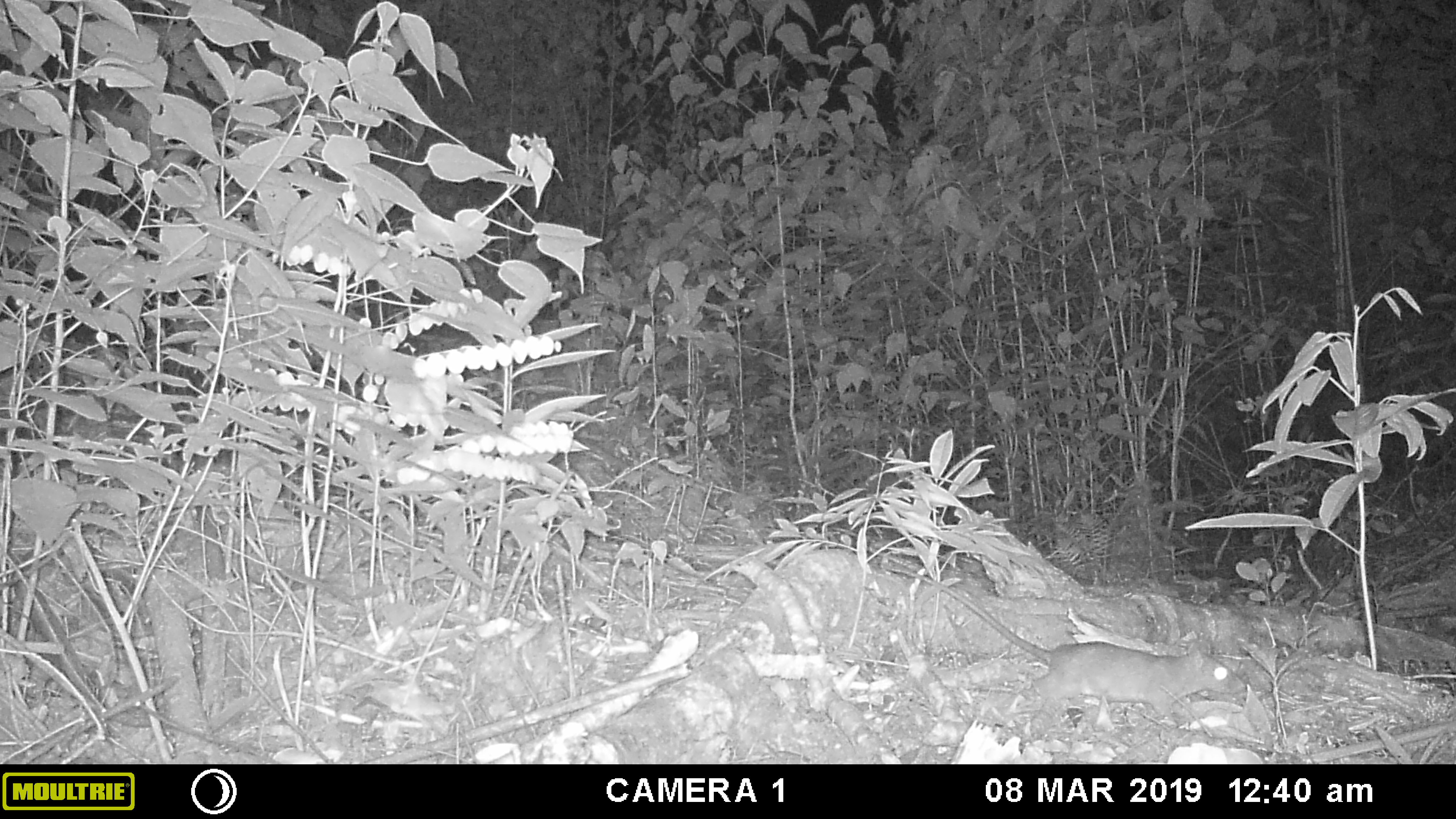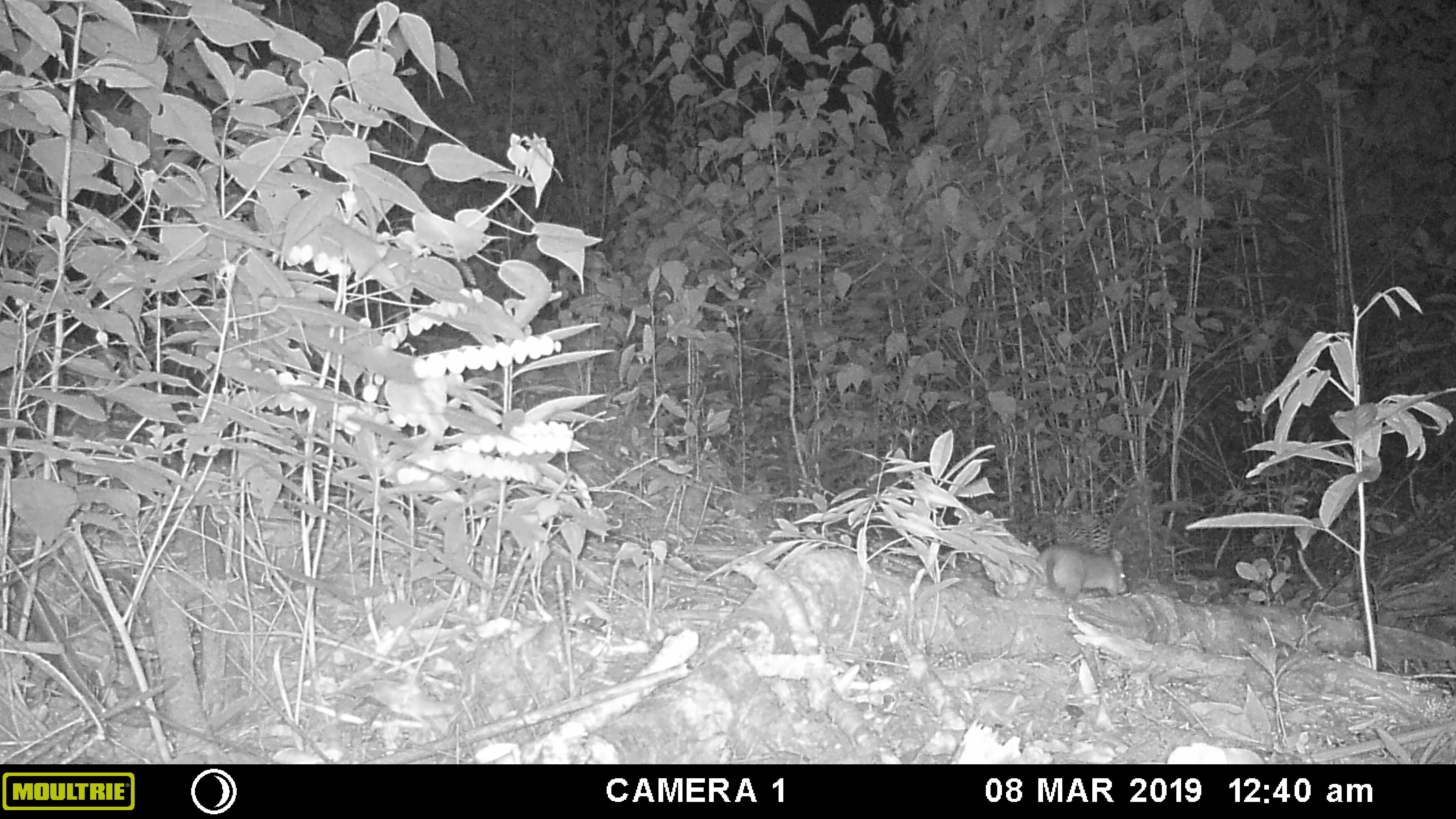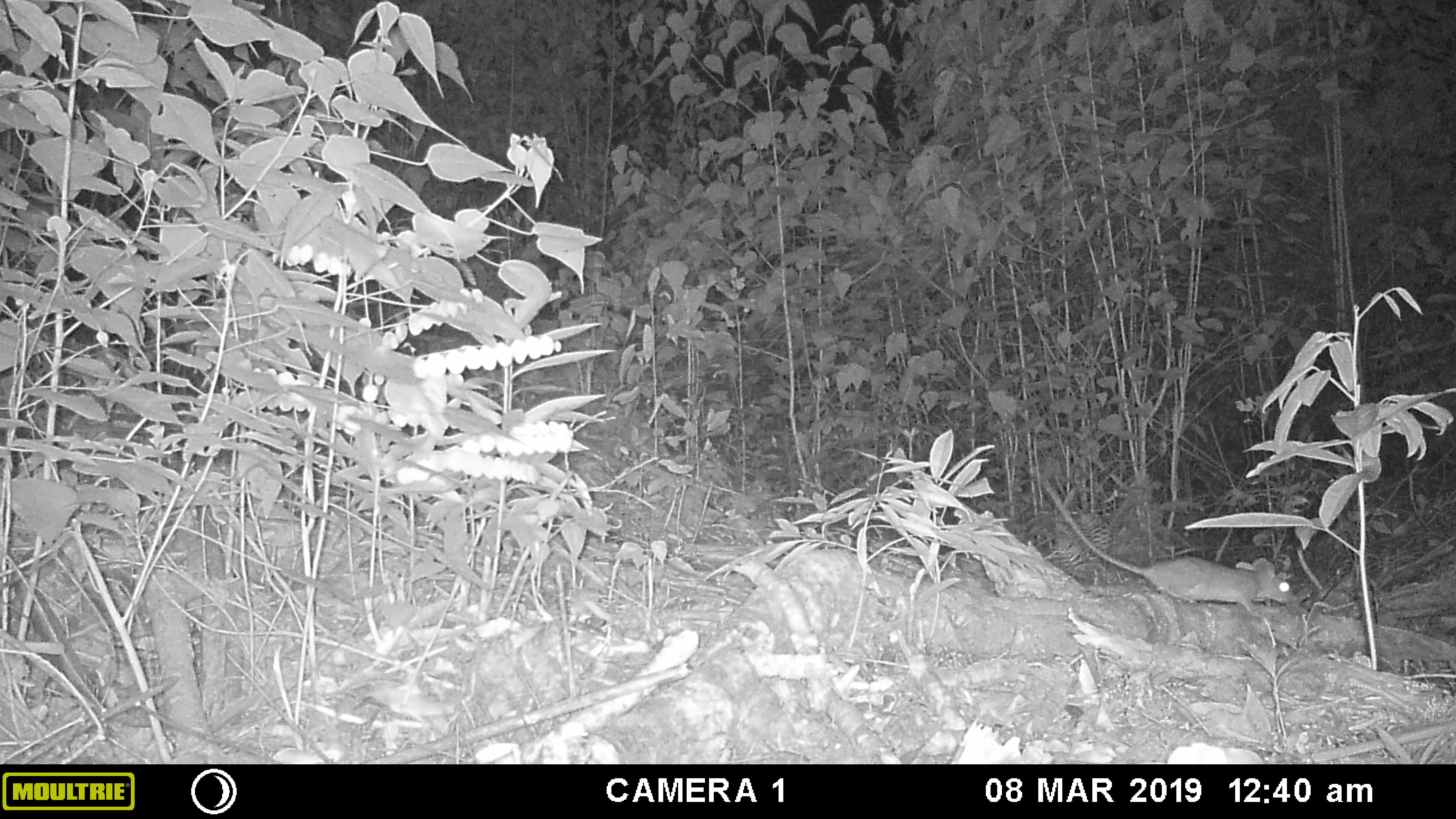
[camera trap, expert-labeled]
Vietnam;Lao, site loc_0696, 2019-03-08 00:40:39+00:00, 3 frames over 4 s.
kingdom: Animalia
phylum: Chordata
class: Mammalia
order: Rodentia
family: Muridae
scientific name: Muridae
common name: old-world mice and rats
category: unidentified murid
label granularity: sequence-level